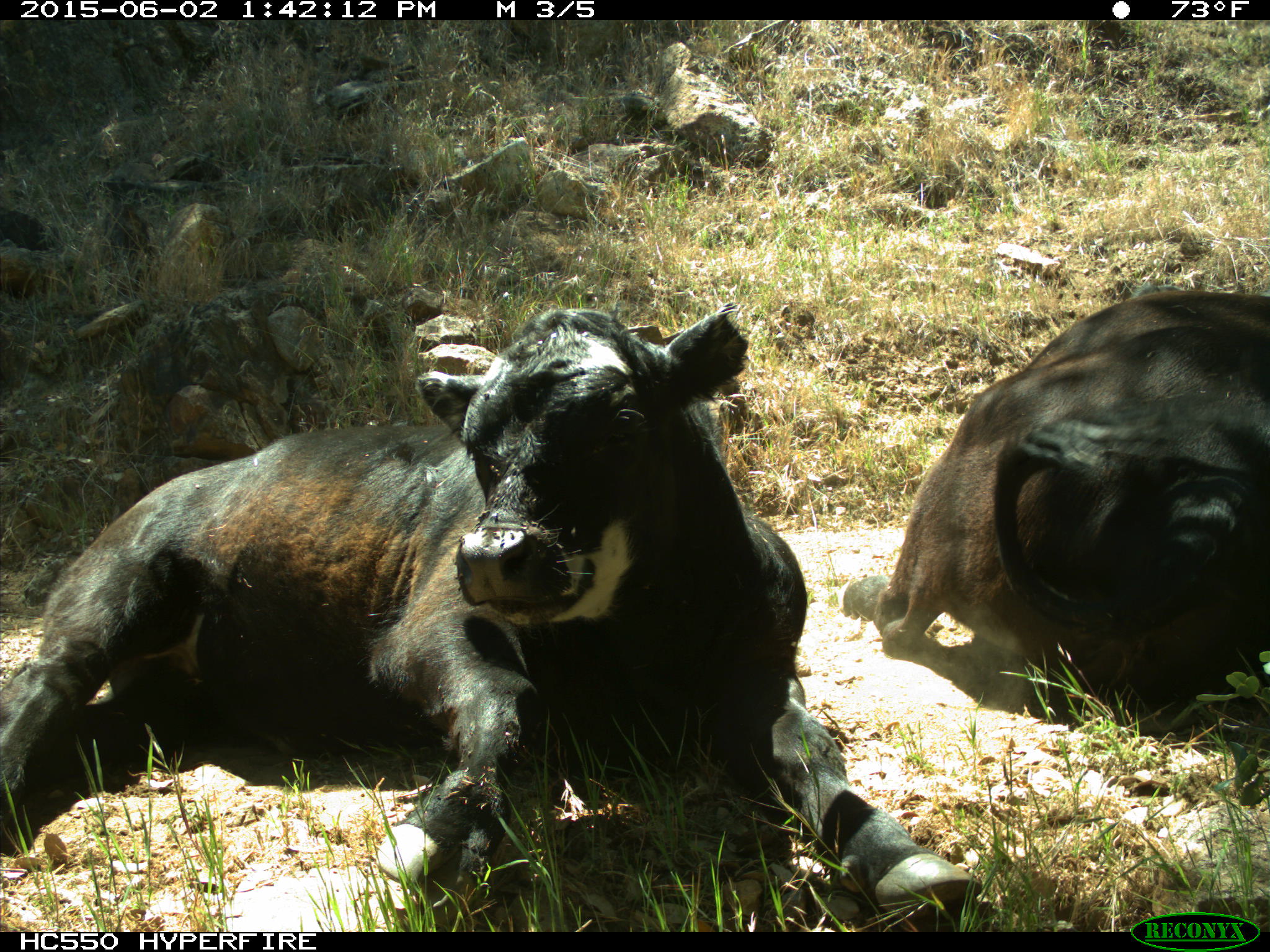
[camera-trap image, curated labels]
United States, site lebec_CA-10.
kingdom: Animalia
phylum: Chordata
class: Mammalia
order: Artiodactyla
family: Bovidae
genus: Bos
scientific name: Bos taurus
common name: domestic cow